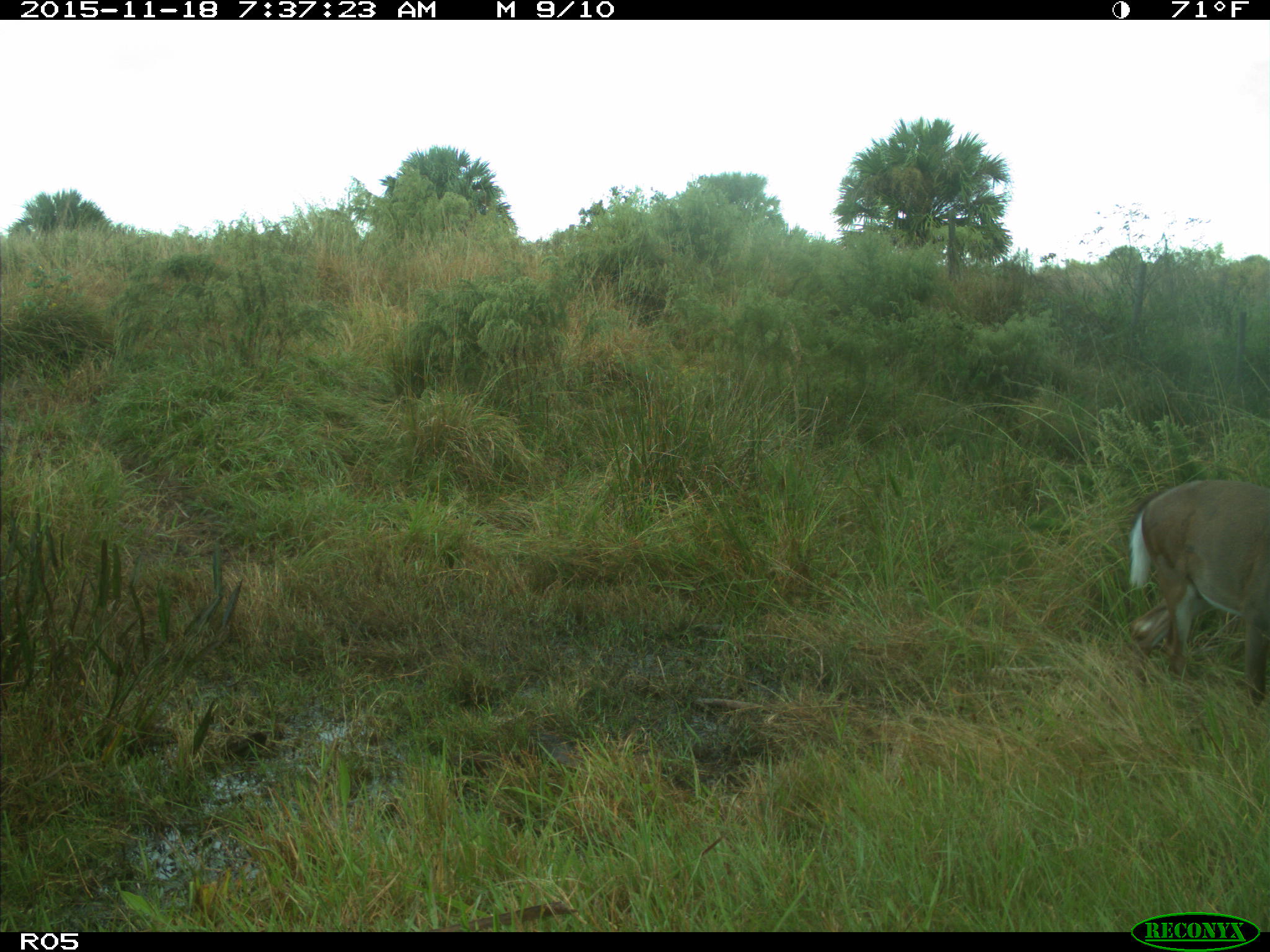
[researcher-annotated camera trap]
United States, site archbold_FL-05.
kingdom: Animalia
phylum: Chordata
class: Mammalia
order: Artiodactyla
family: Cervidae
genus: Odocoileus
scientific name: Odocoileus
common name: deer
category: unidentified deer